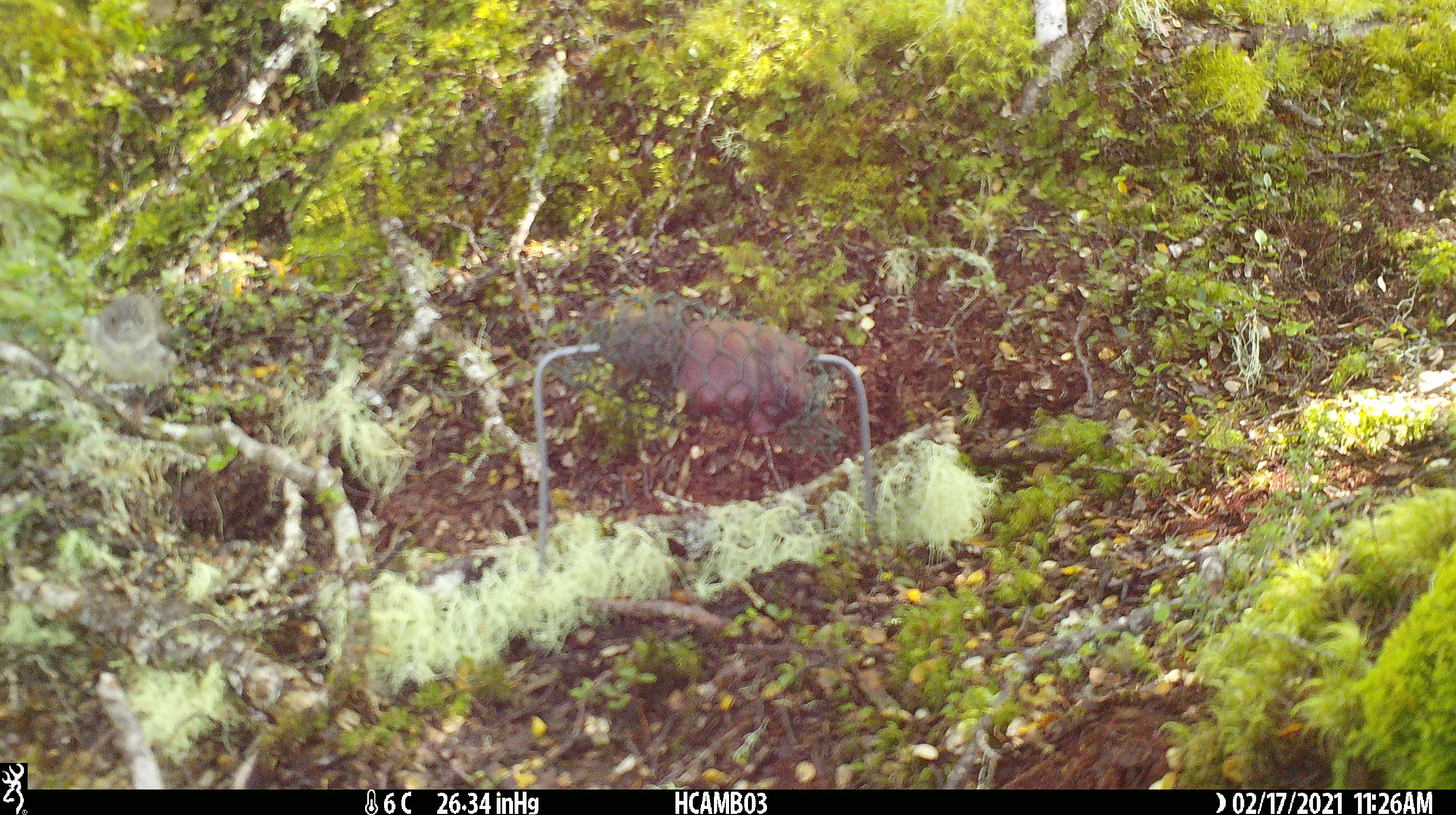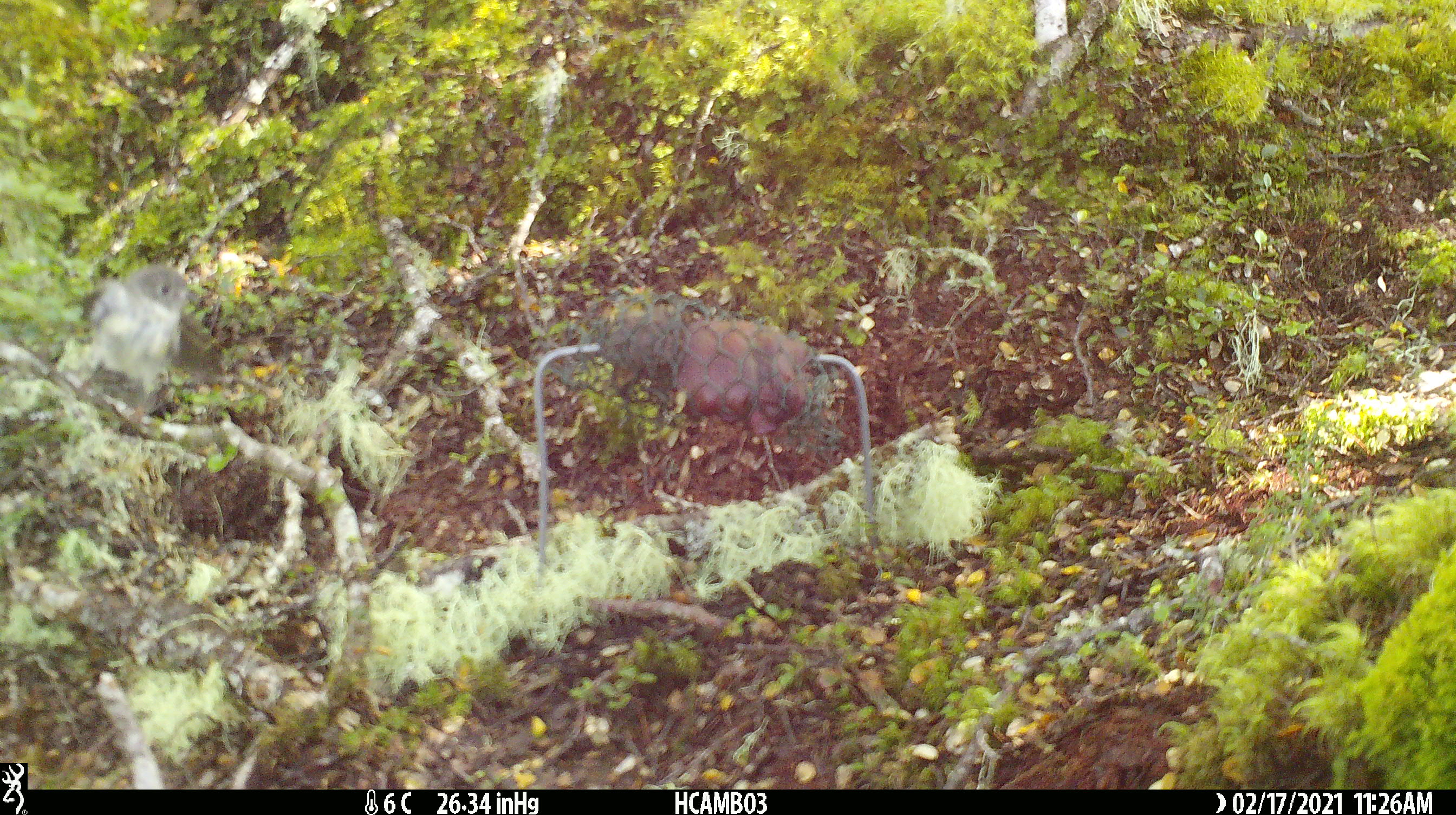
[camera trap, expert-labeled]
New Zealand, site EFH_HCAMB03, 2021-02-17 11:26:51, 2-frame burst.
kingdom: Animalia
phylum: Chordata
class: Aves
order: Passeriformes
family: Petroicidae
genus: Petroica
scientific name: Petroica macrocephala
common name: tomtit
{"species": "tomtit (Petroica macrocephala)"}